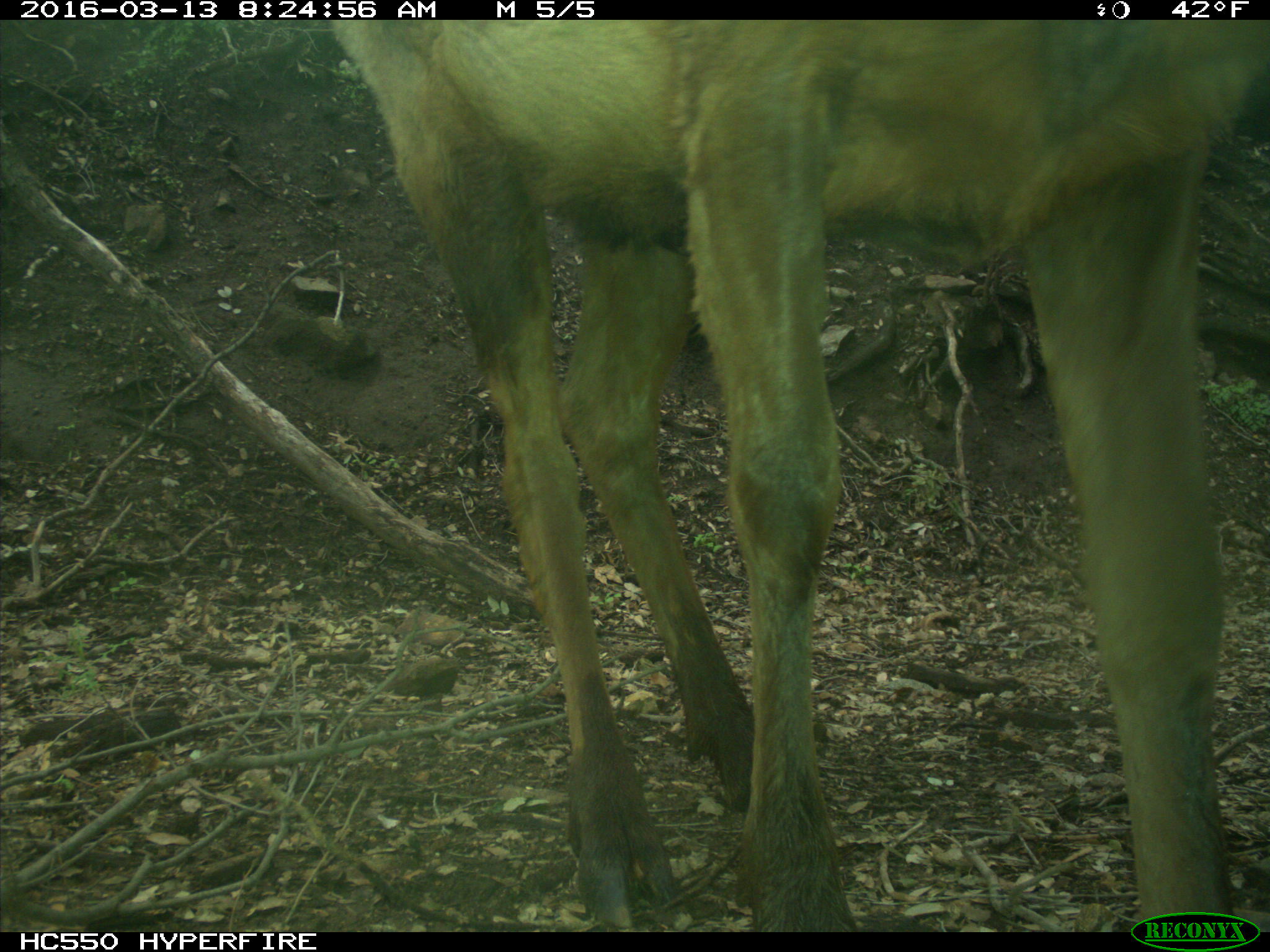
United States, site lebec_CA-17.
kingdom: Animalia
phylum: Chordata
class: Mammalia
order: Artiodactyla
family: Cervidae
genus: Cervus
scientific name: Cervus canadensis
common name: elk